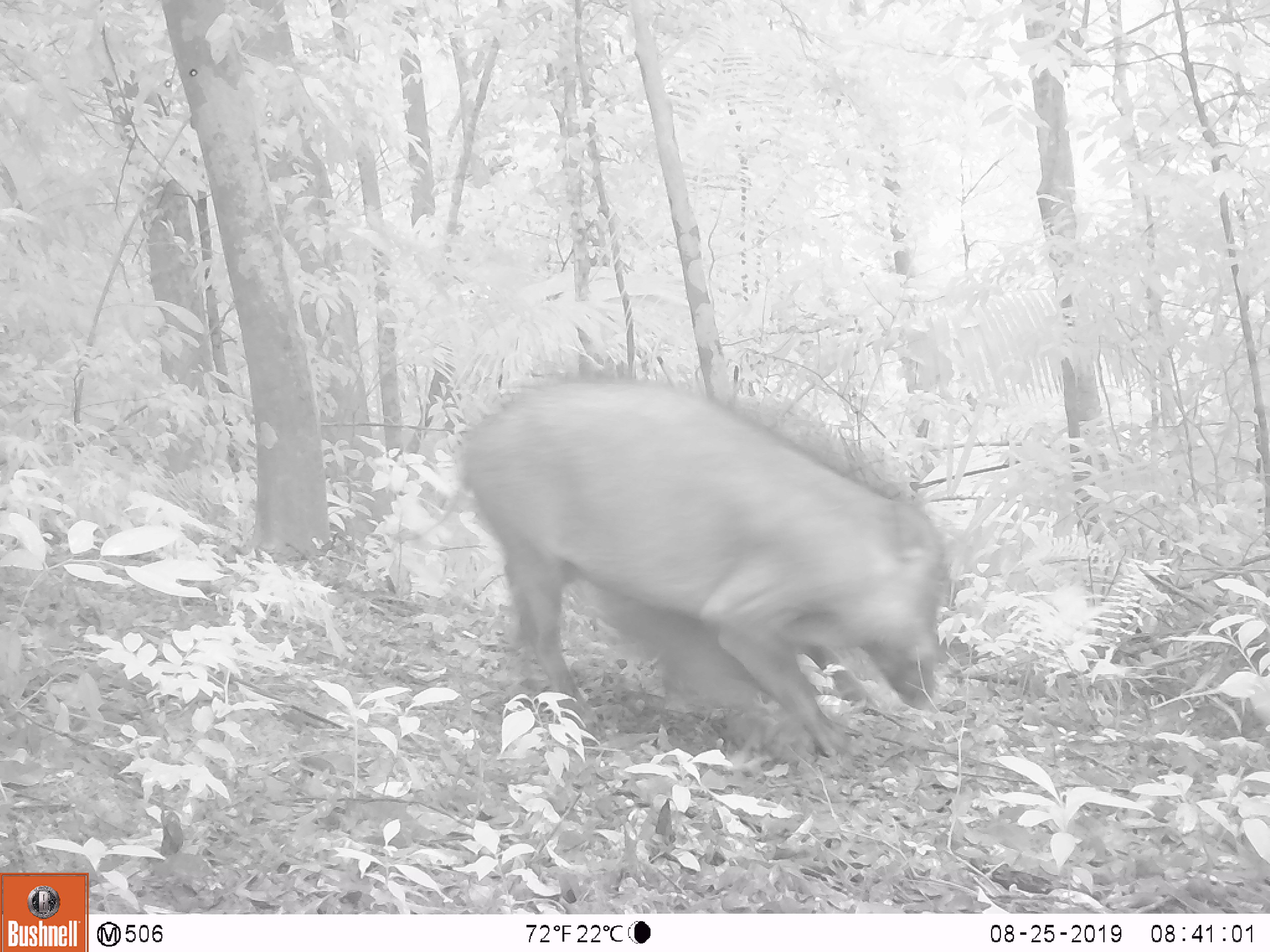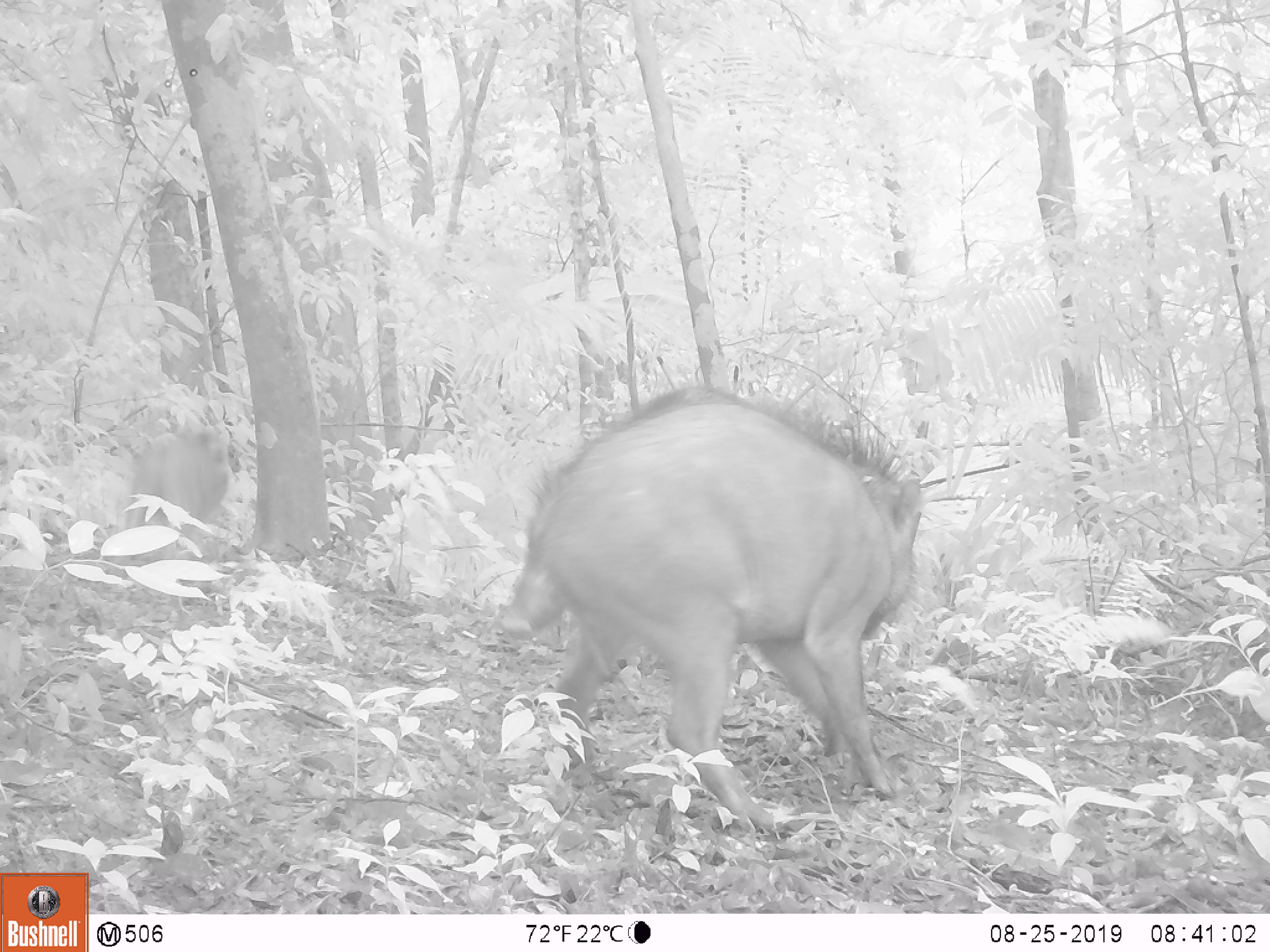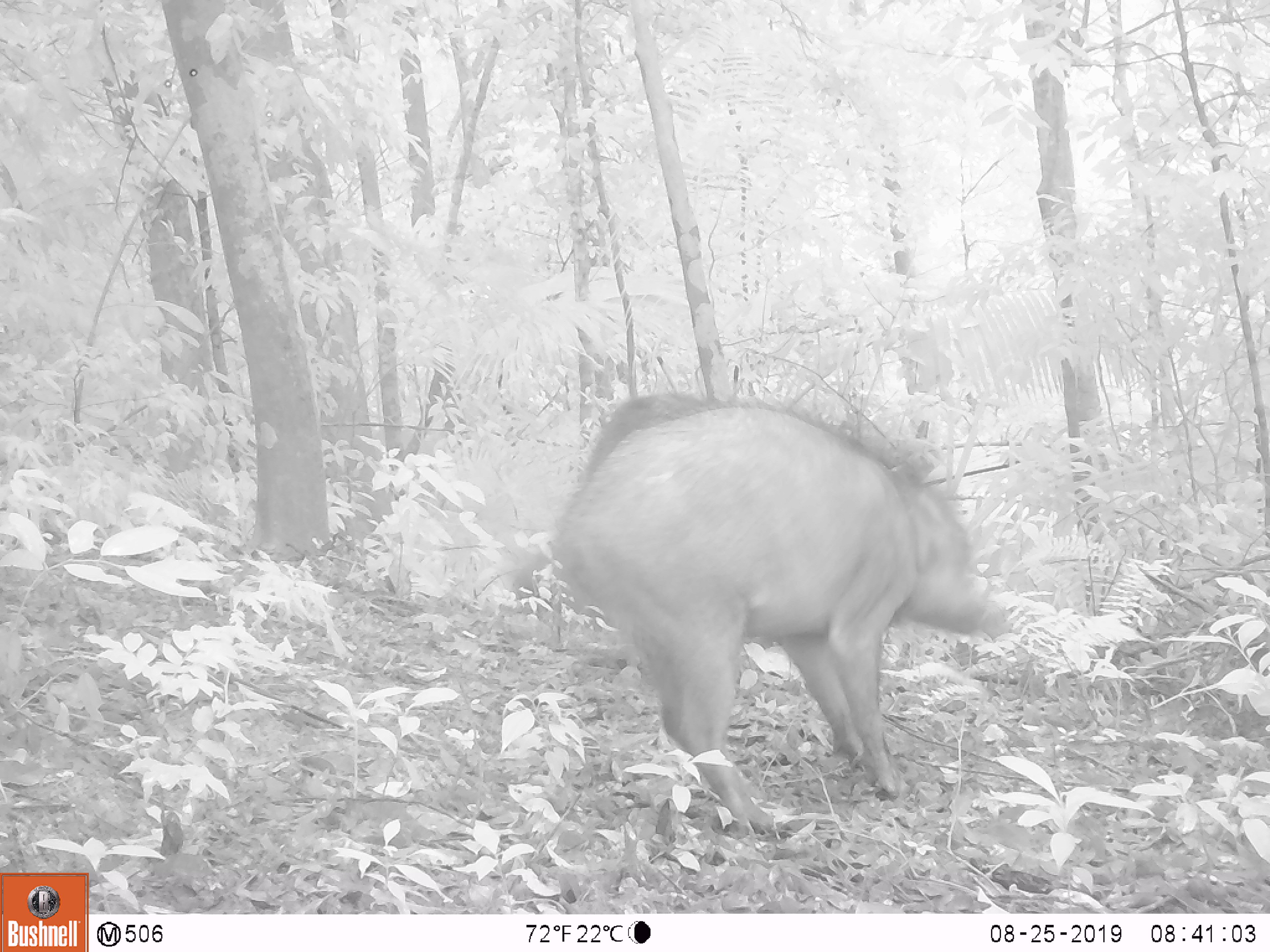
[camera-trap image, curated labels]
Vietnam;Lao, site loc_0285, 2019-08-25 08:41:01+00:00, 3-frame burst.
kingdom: Animalia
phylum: Chordata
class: Mammalia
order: Artiodactyla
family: Suidae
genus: Sus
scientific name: Sus scrofa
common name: eurasian wild pig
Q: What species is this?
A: Eurasian wild pig (Sus scrofa).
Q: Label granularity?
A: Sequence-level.